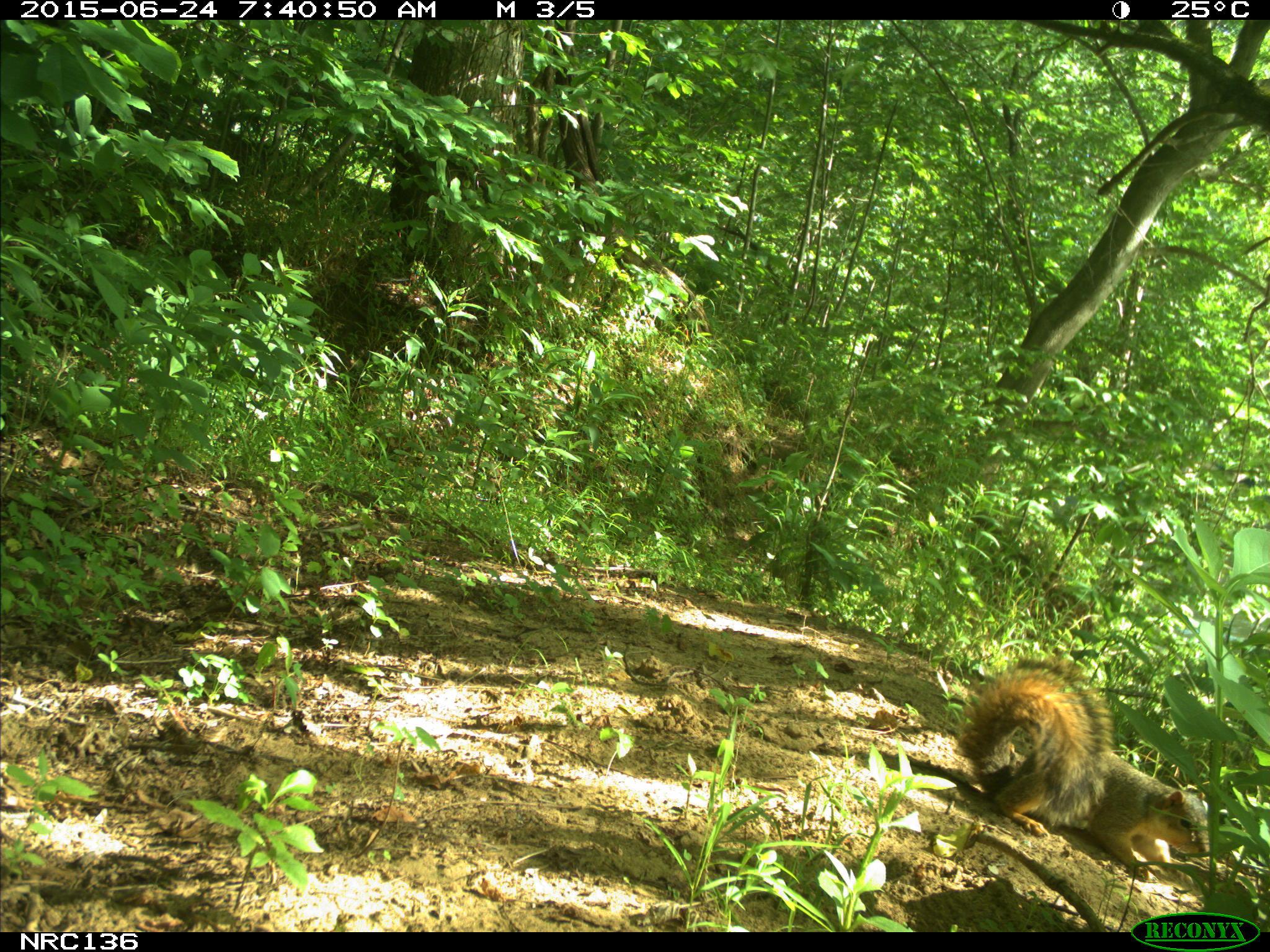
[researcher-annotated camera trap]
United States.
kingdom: Animalia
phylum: Chordata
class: Mammalia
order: Rodentia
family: Sciuridae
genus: Sciurus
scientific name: Sciurus niger cinereus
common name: eastern fox squirrel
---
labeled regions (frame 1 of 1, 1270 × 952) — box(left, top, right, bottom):
Eastern Fox Squirrel: box(943, 652, 1216, 884)